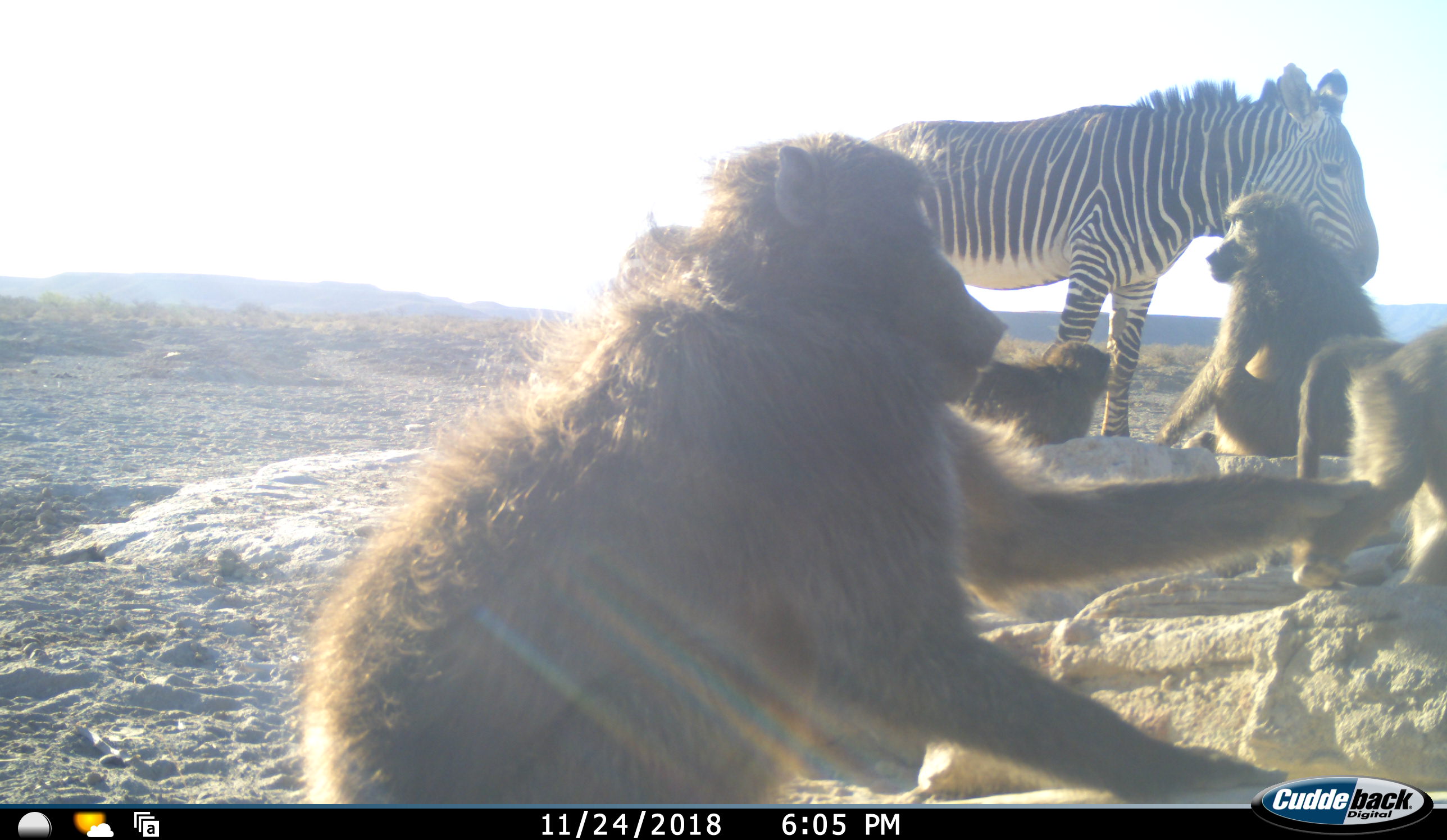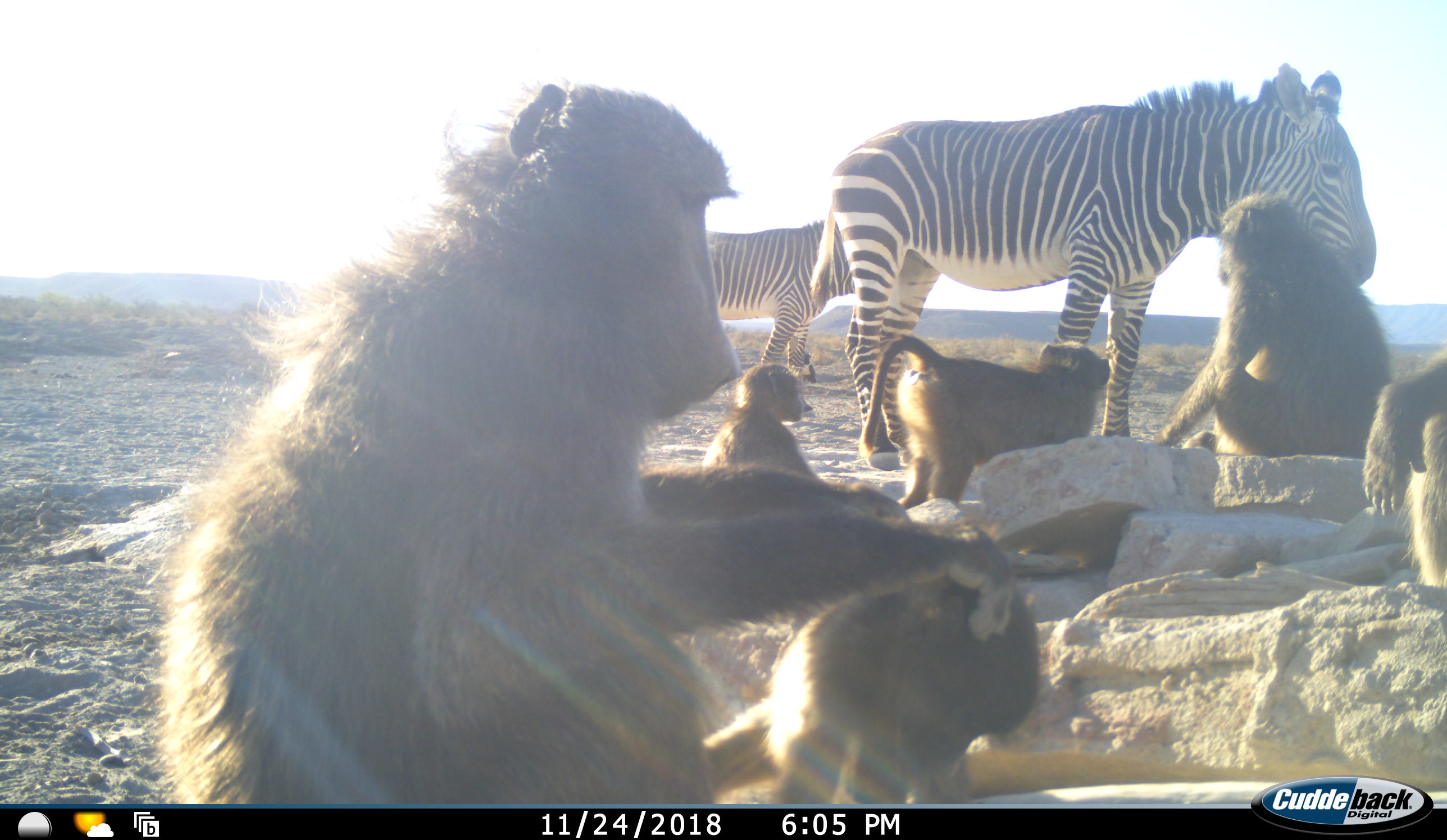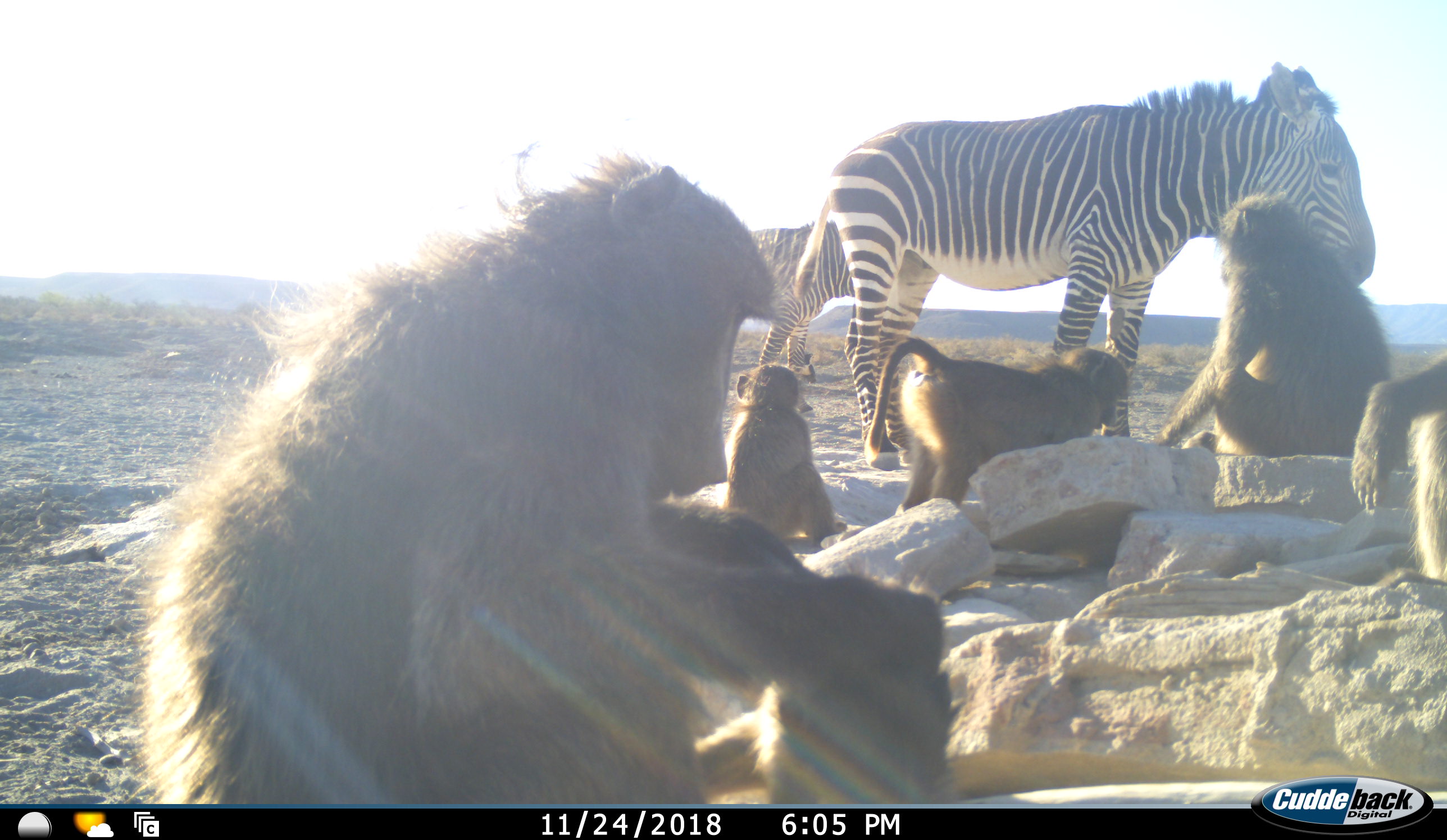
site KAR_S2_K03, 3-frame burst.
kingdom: Animalia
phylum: Chordata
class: Mammalia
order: Primates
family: Cercopithecidae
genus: Papio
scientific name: Papio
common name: baboon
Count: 6.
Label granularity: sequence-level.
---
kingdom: Animalia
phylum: Chordata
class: Mammalia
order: Perissodactyla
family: Equidae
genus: Equus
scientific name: Equus zebra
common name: mountain zebra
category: zebramountain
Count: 2.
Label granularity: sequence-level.